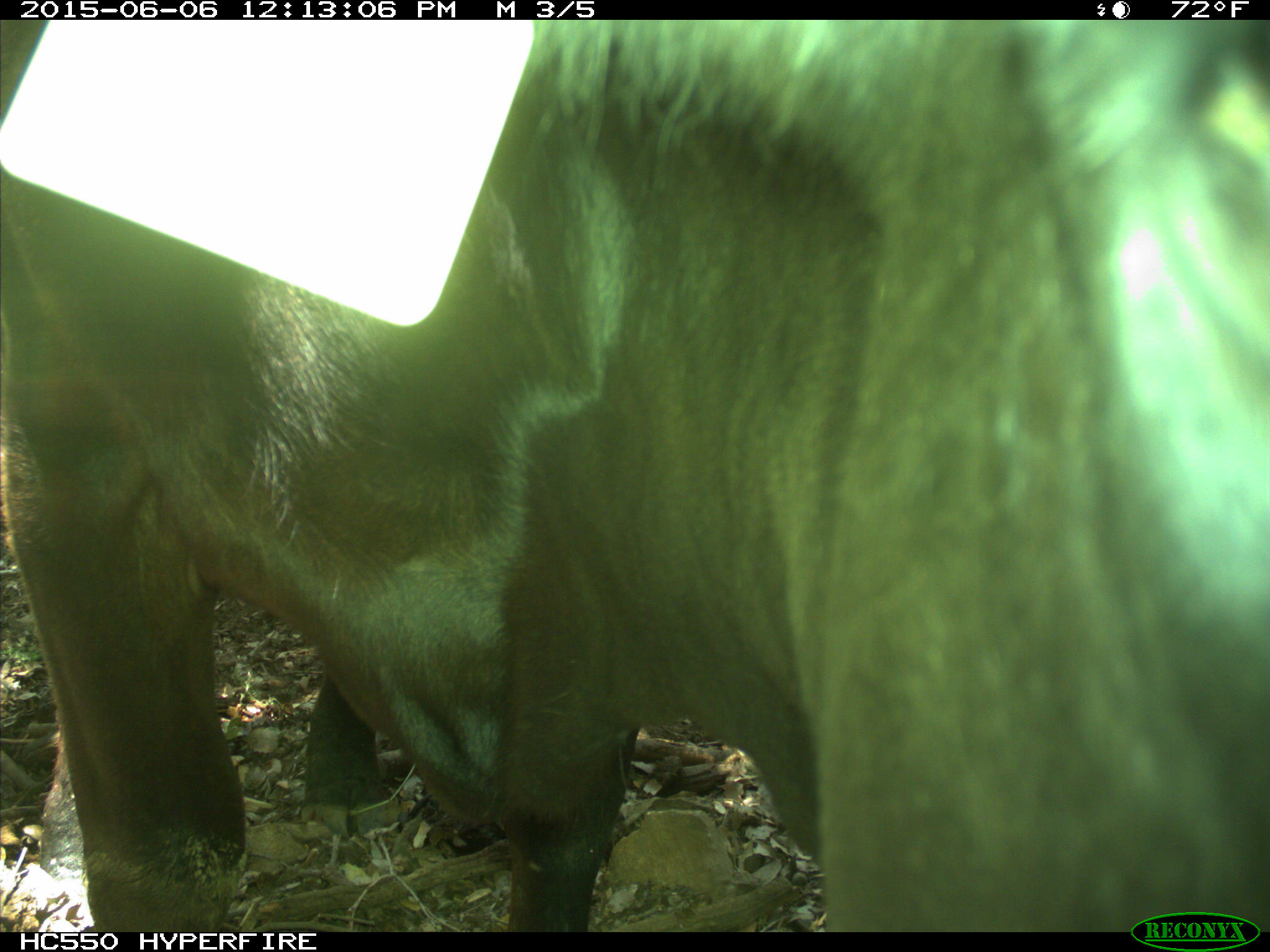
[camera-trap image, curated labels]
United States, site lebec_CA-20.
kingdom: Animalia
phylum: Chordata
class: Mammalia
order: Artiodactyla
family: Bovidae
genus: Bos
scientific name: Bos taurus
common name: domestic cow